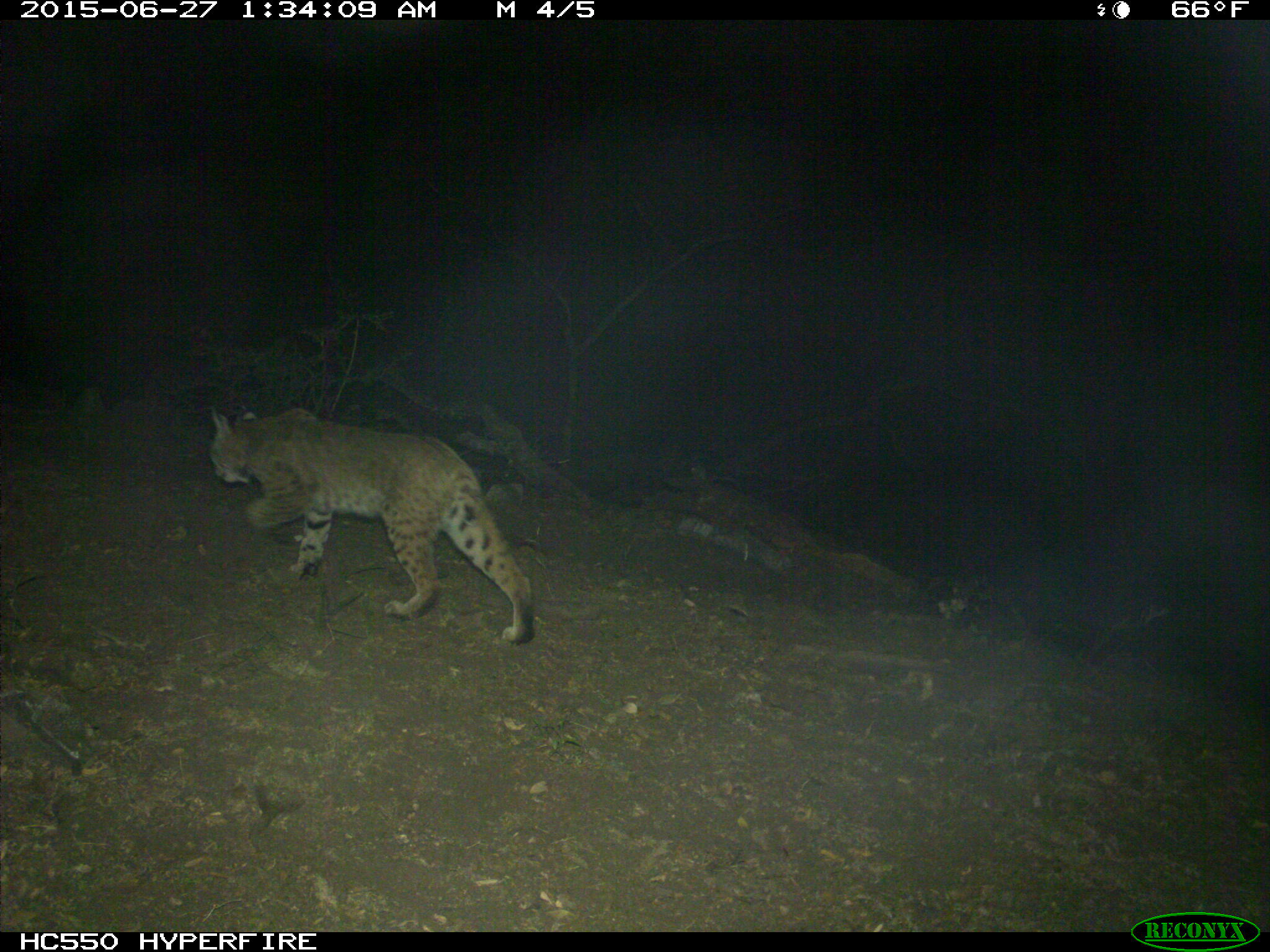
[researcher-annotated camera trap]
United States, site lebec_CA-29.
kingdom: Animalia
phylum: Chordata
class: Mammalia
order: Carnivora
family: Felidae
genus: Lynx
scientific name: Lynx rufus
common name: bobcat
Lynx rufus (bobcat).